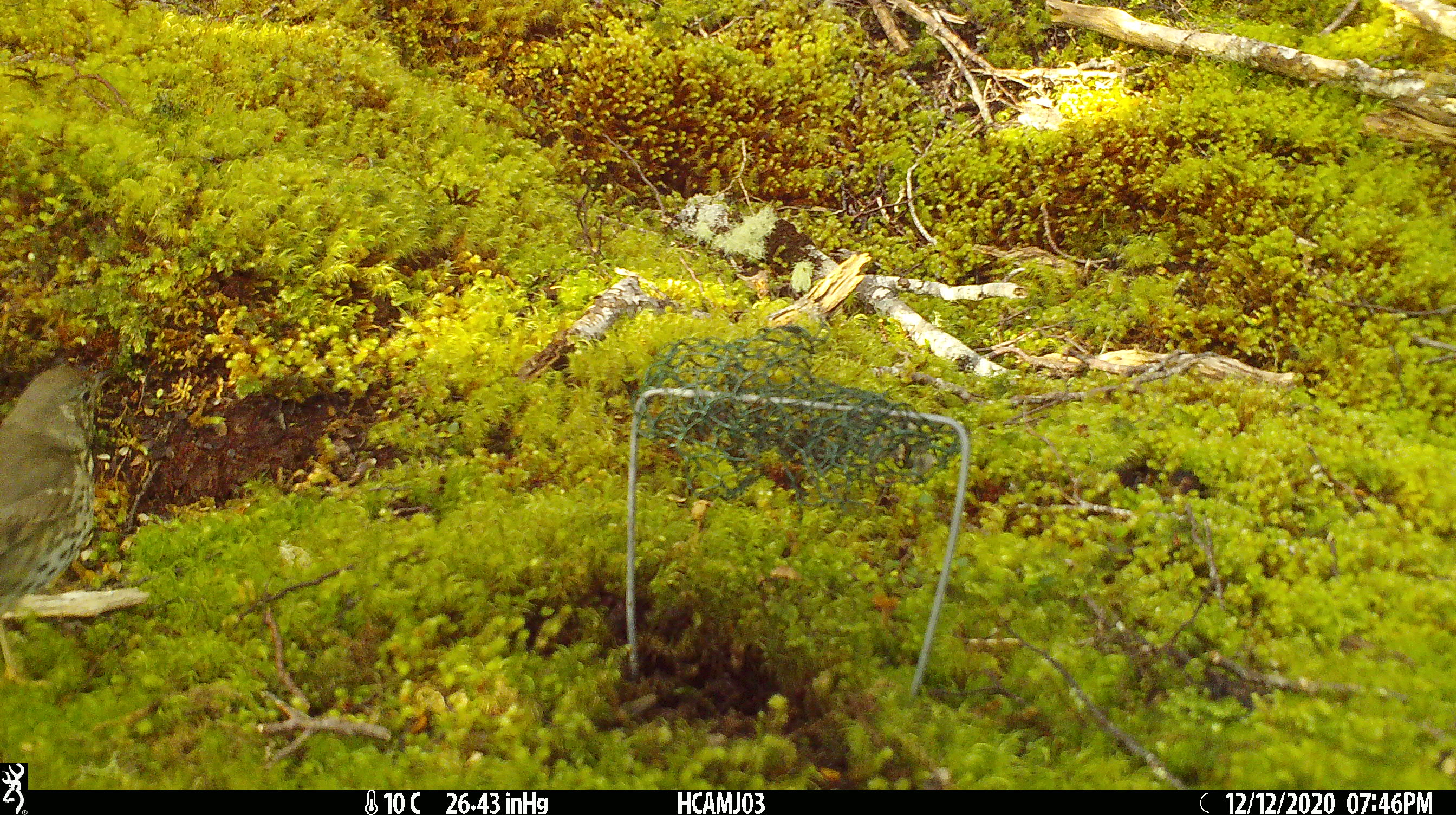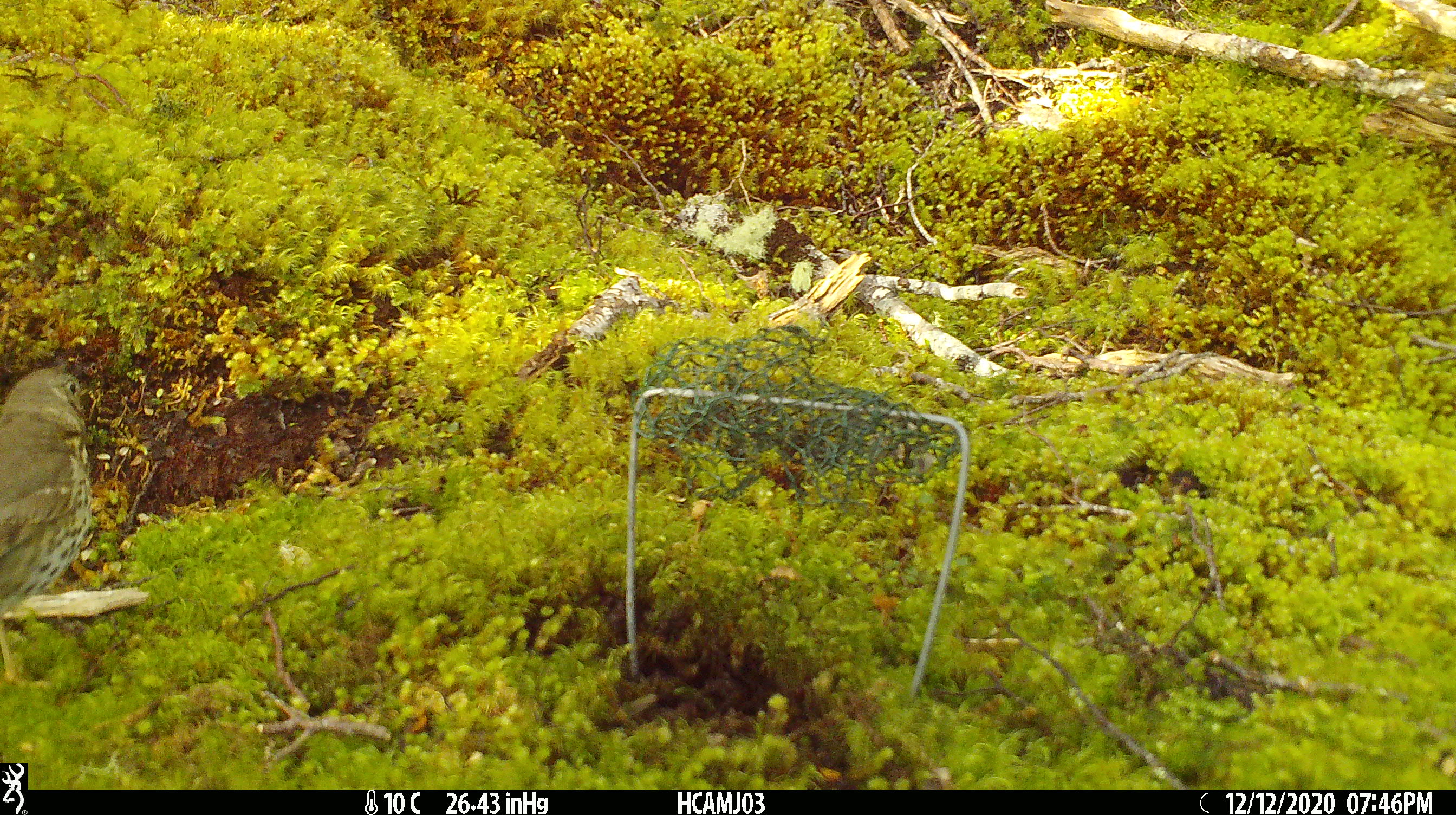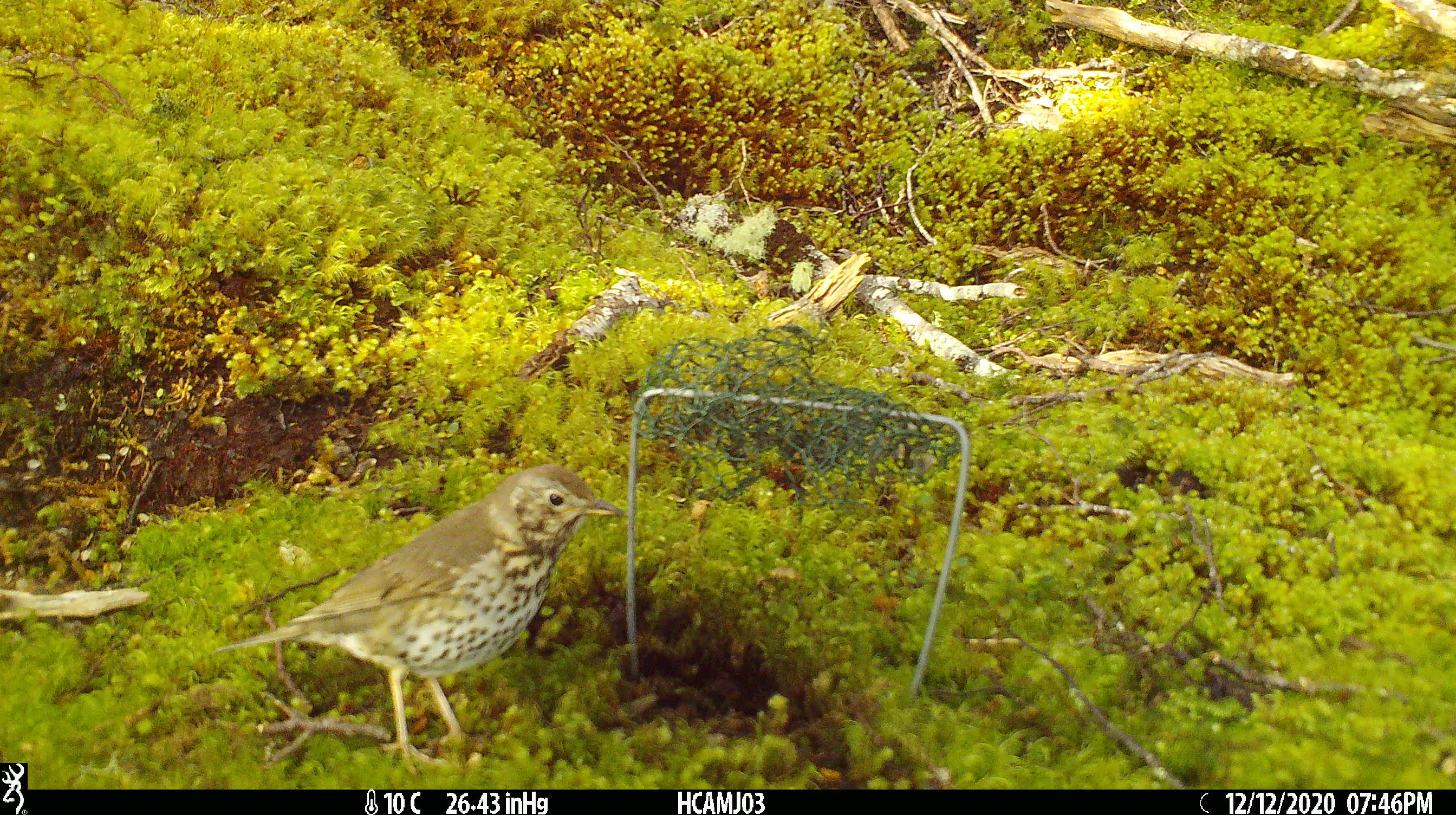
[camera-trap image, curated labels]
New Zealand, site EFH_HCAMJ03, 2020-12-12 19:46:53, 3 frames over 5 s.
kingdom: Animalia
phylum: Chordata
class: Aves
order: Passeriformes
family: Turdidae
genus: Turdus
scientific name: Turdus philomelos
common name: song thrush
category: thrush